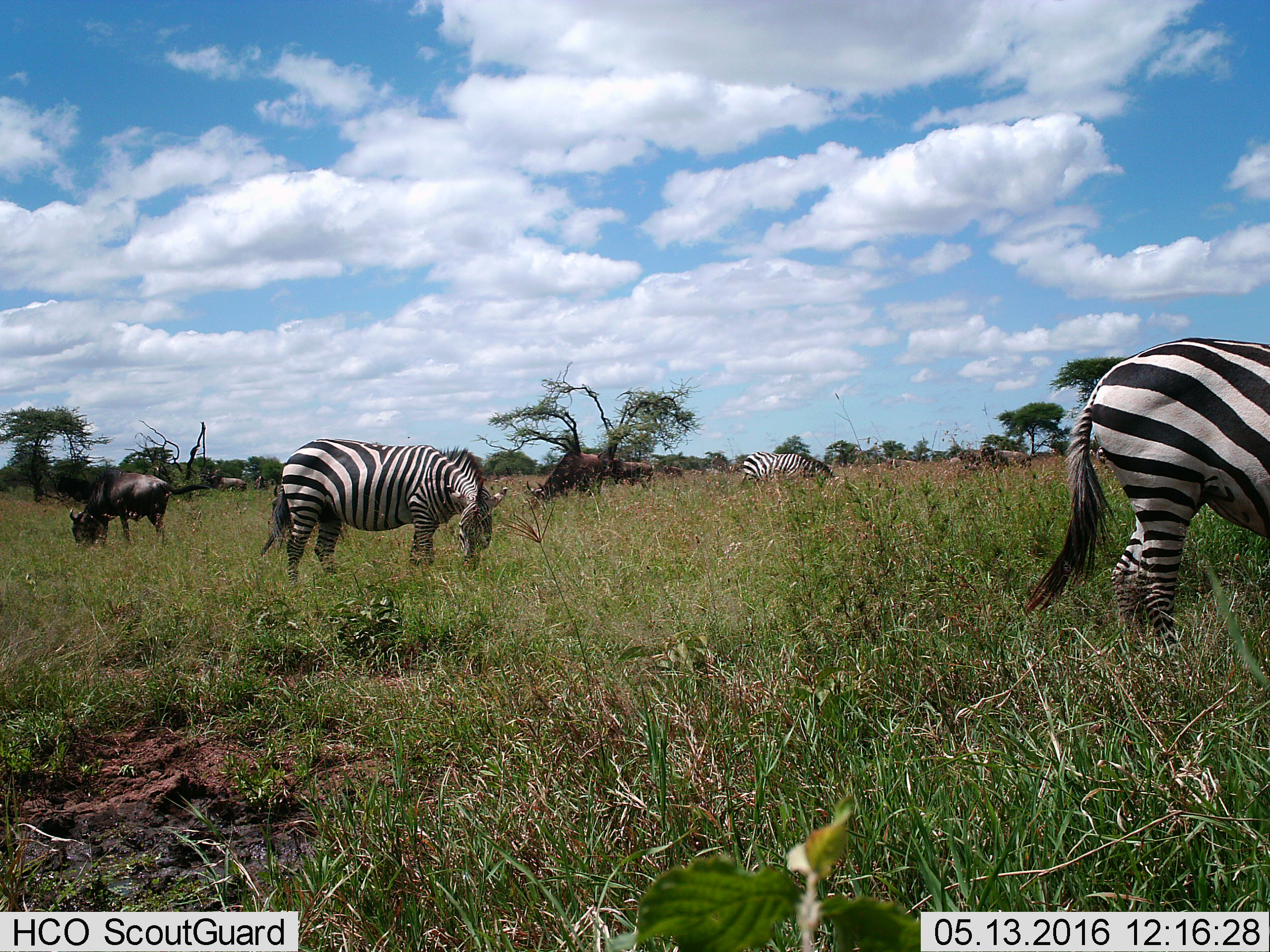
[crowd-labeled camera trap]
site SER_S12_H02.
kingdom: Animalia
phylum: Chordata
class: Mammalia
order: Artiodactyla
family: Bovidae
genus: Connochaetes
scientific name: Connochaetes taurinus taurinus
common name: blue wildebeest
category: wildebeestblue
Wildebeestblue (blue wildebeest) (Connochaetes taurinus taurinus), count 9. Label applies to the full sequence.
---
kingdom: Animalia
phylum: Chordata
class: Mammalia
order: Perissodactyla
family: Equidae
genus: Equus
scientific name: Equus quagga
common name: plains zebra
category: zebraplains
Zebraplains (plains zebra) (Equus quagga), count 3. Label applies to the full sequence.